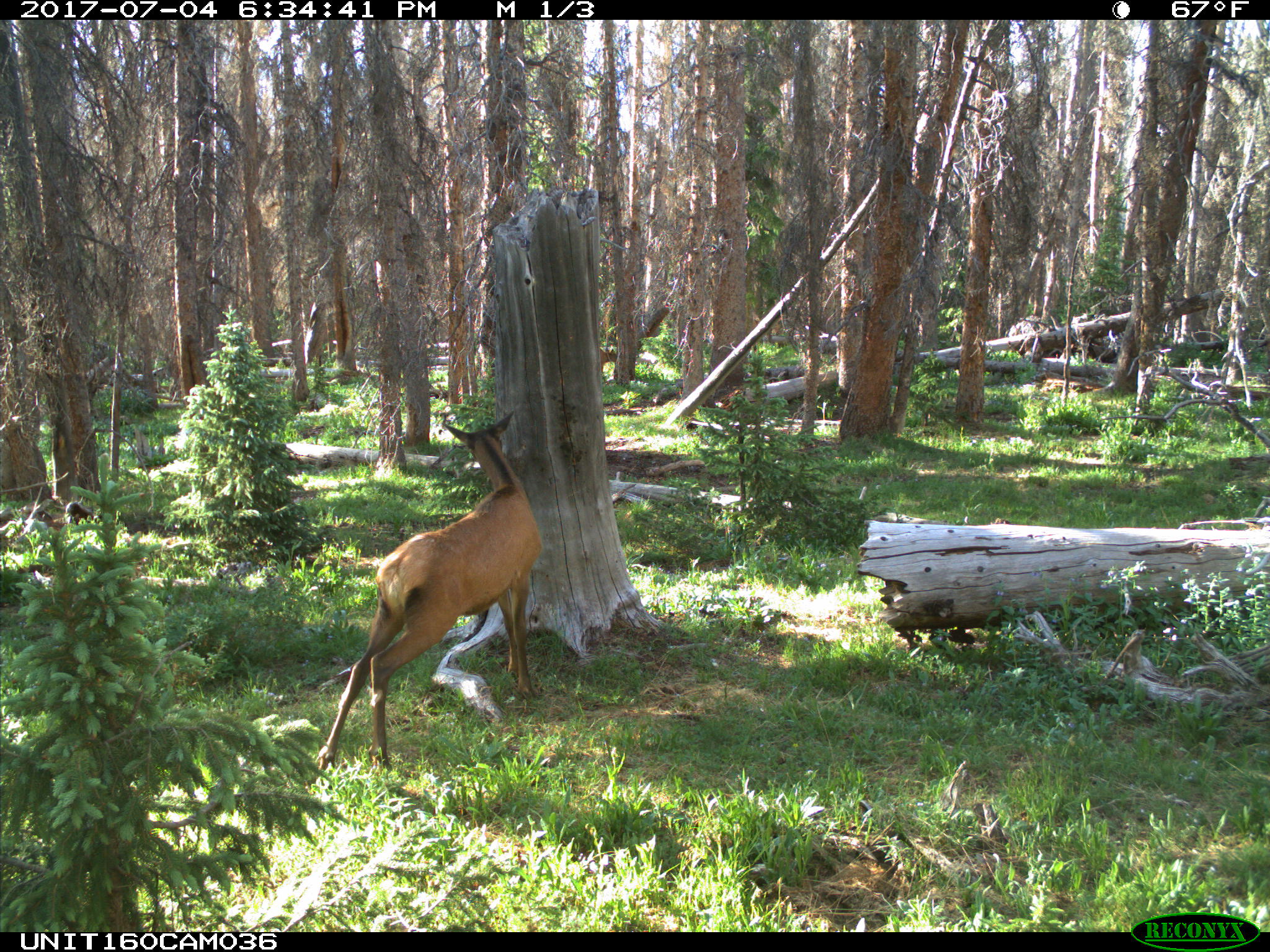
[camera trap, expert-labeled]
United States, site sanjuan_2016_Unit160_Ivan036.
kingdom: Animalia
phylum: Chordata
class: Mammalia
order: Artiodactyla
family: Cervidae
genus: Cervus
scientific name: Cervus elaphus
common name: red deer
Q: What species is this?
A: Cervus elaphus (red deer).